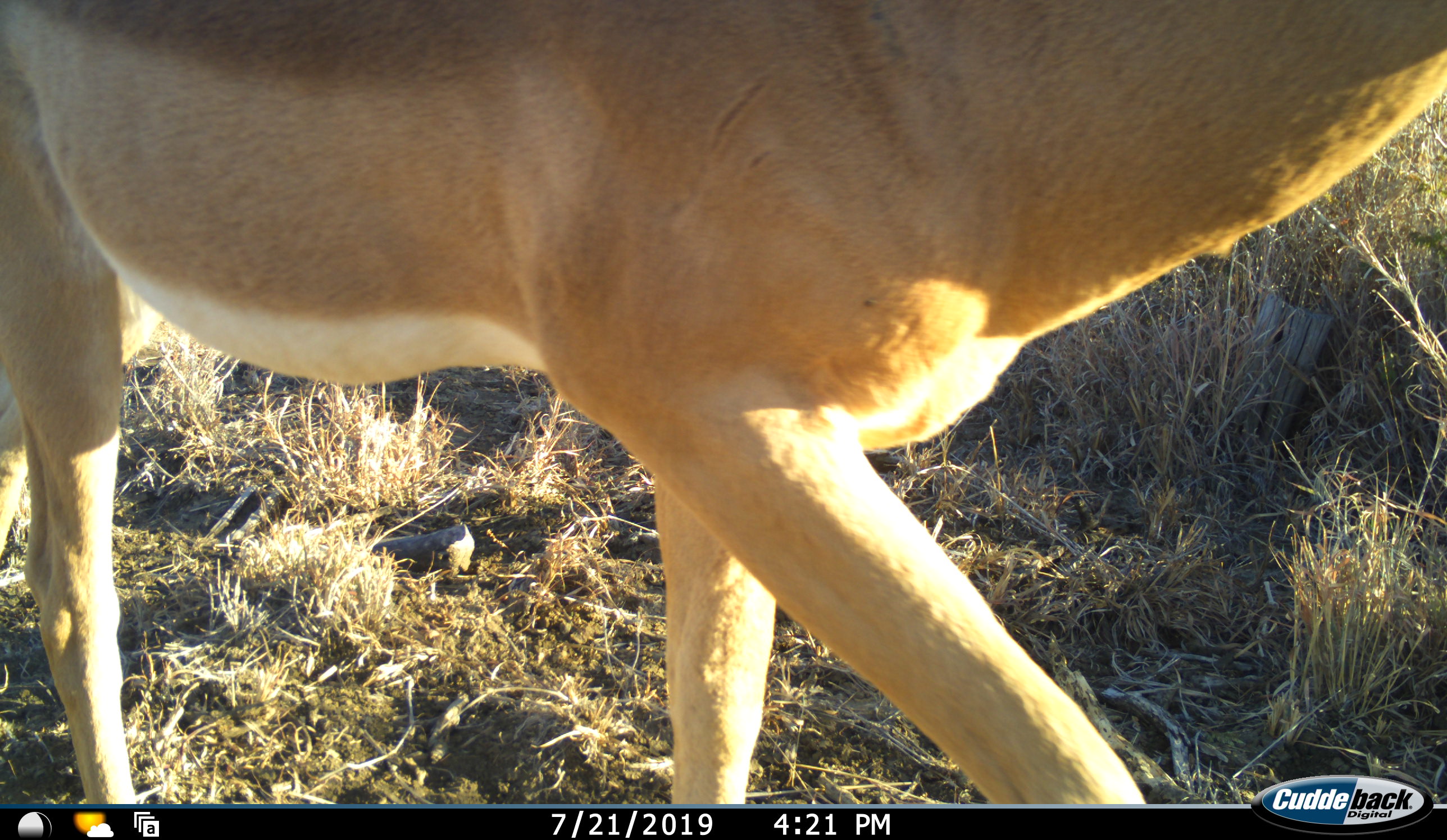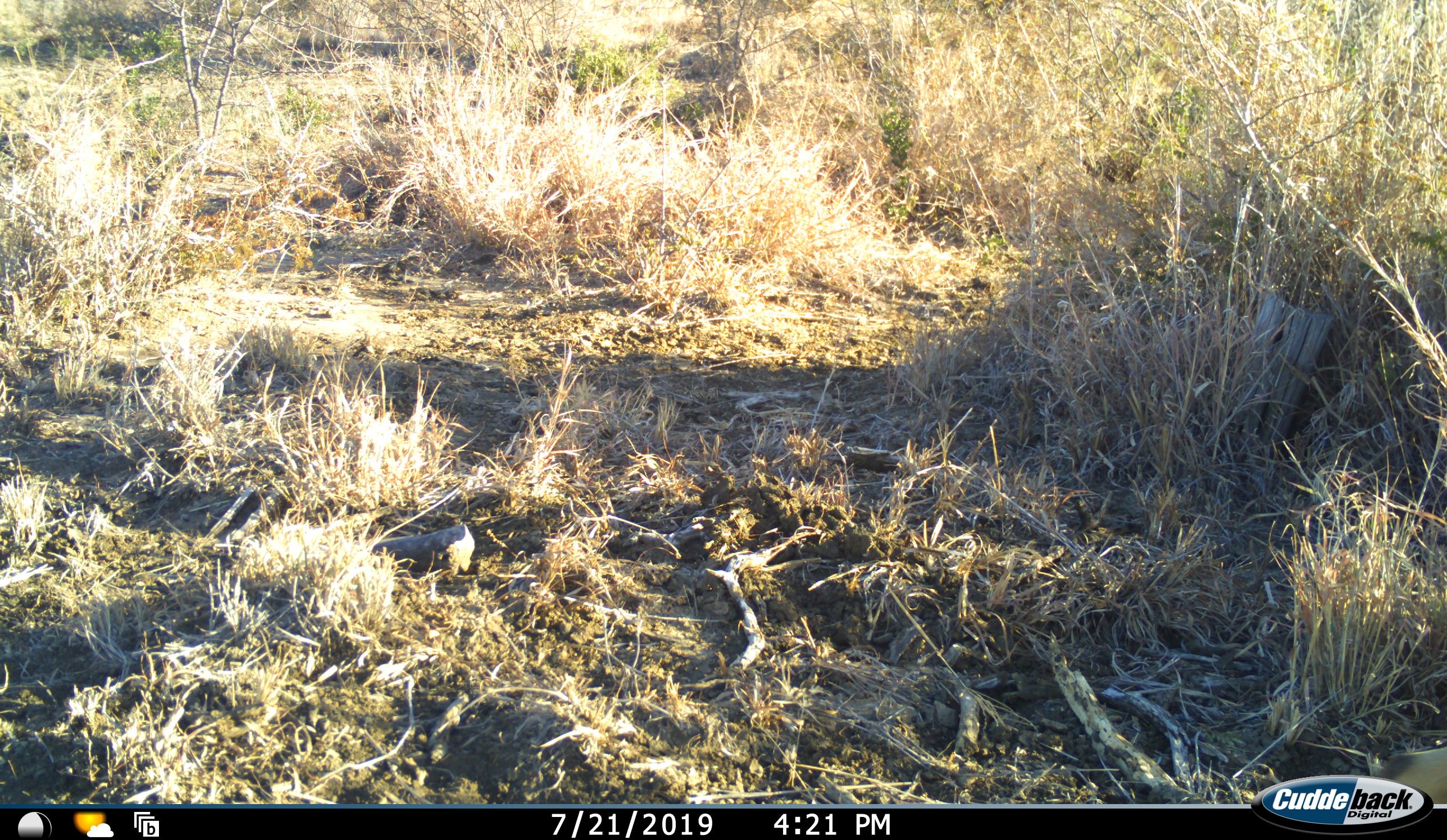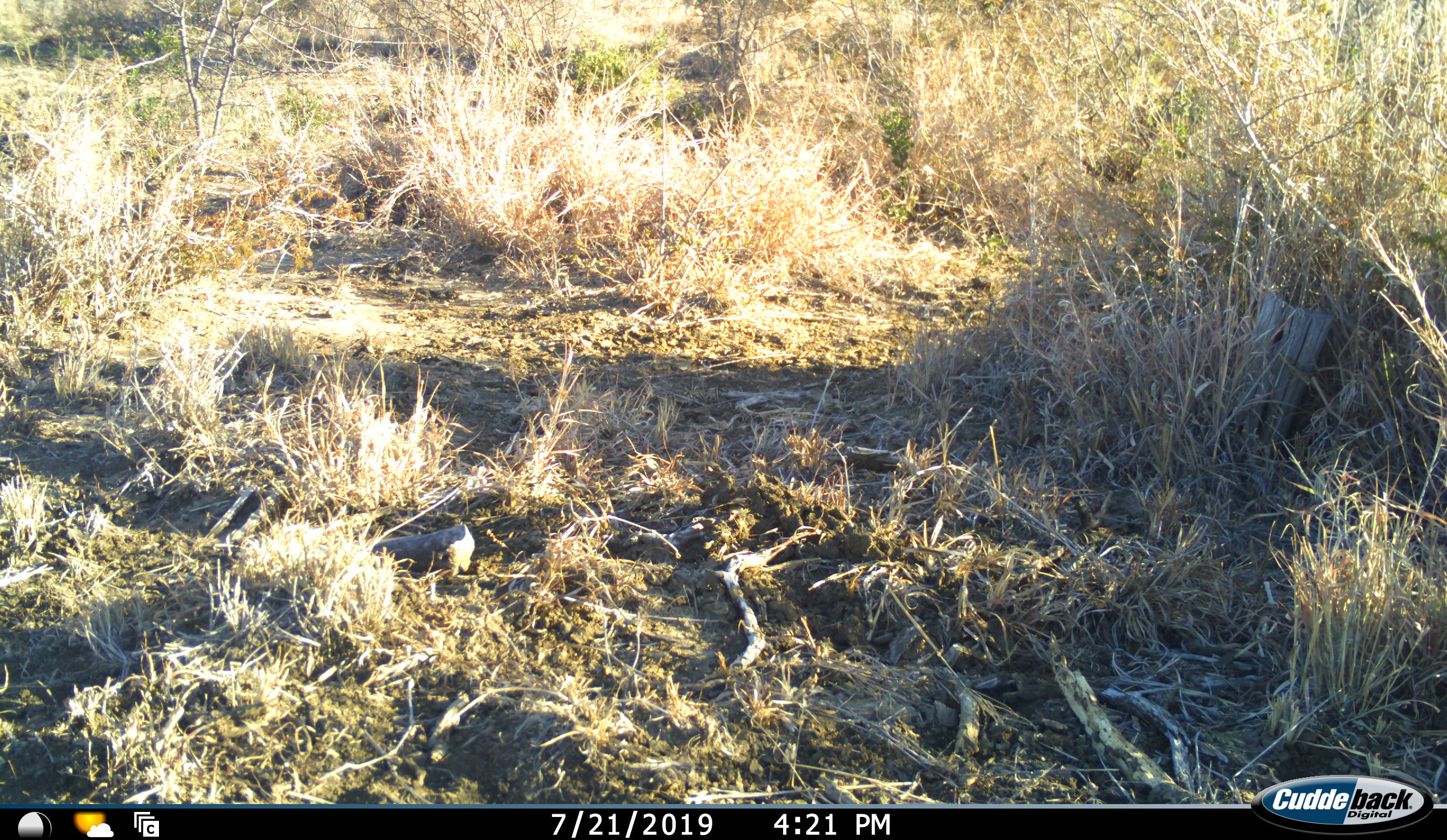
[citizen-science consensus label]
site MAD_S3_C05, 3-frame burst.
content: unidentified animal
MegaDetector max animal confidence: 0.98